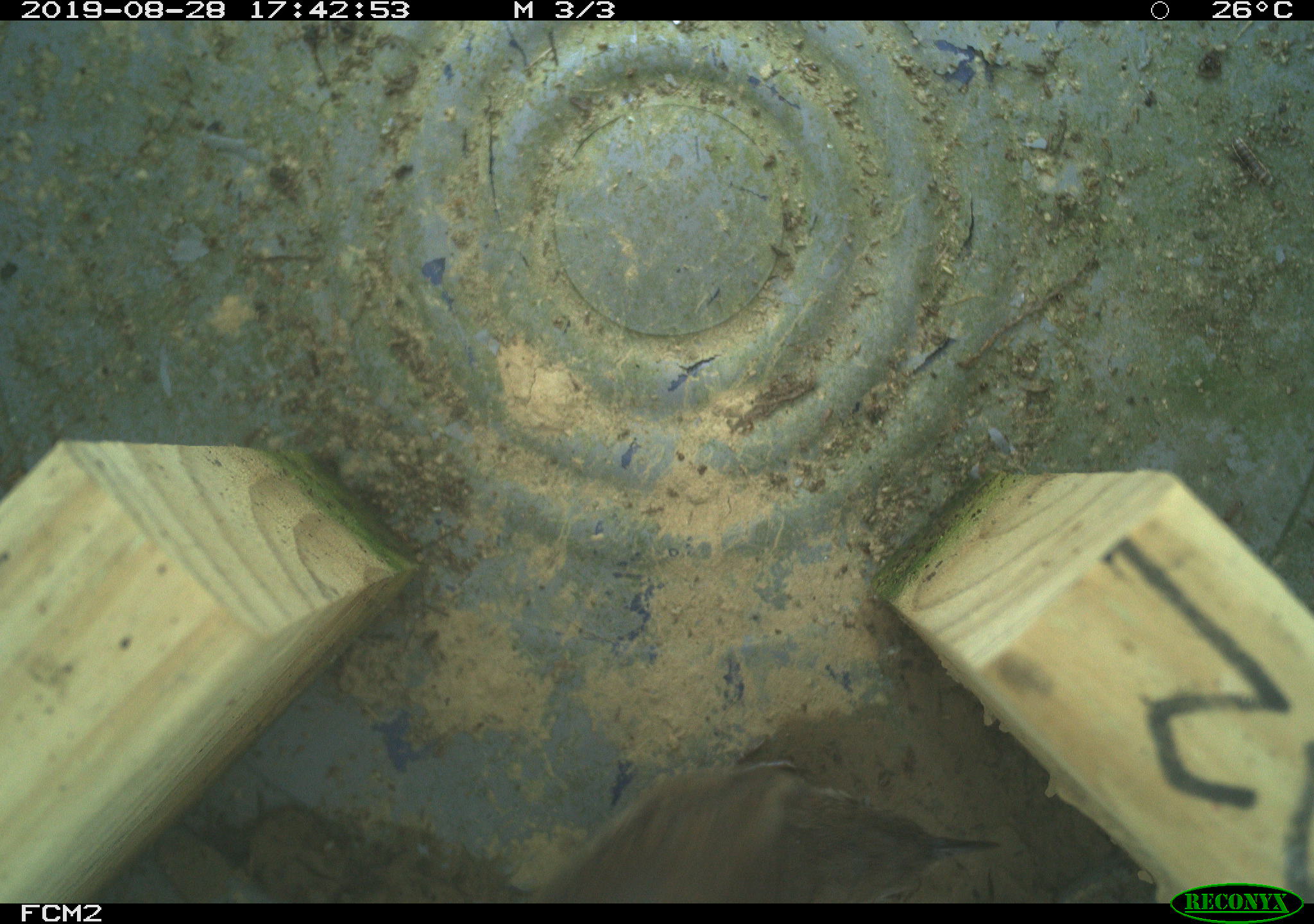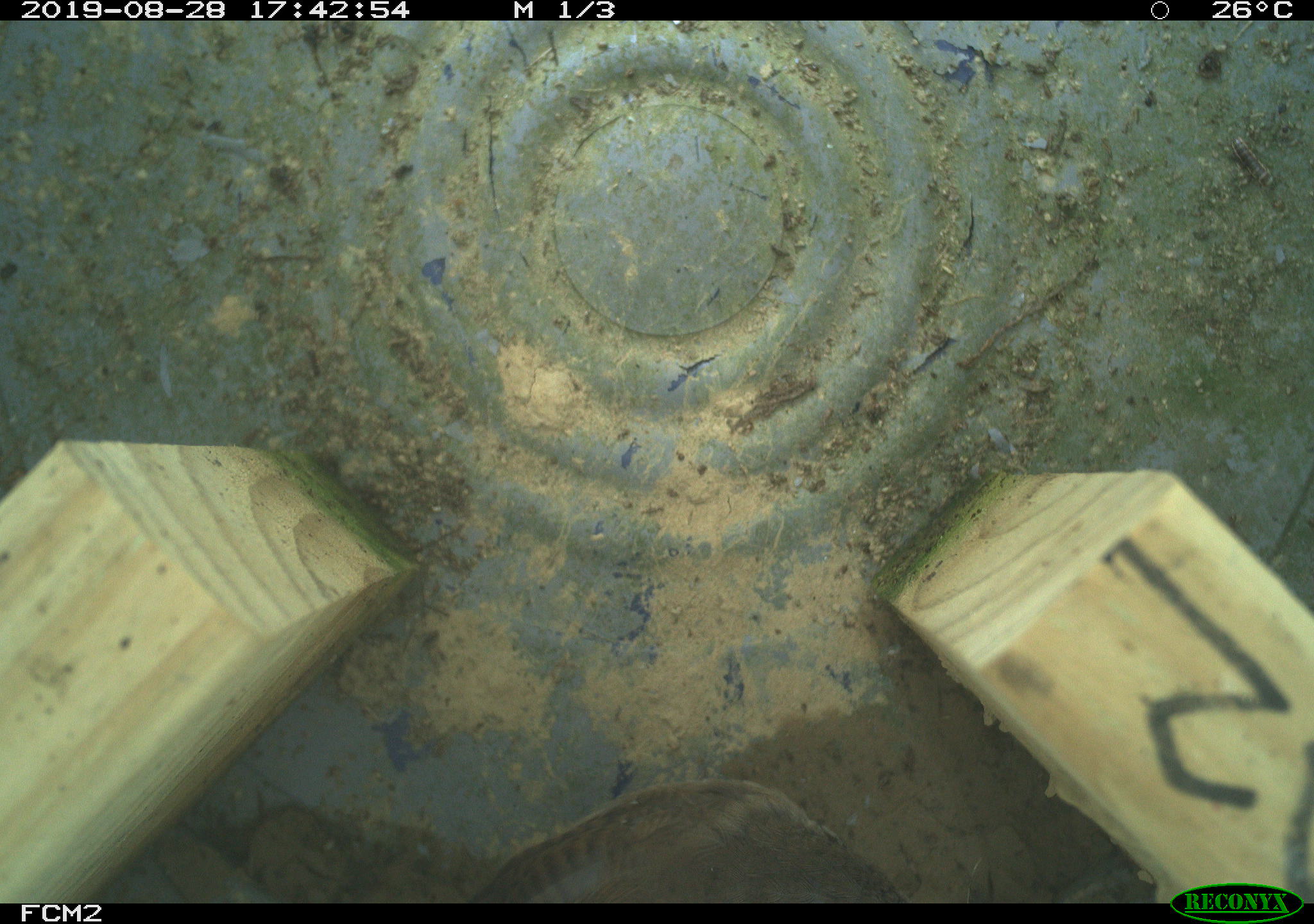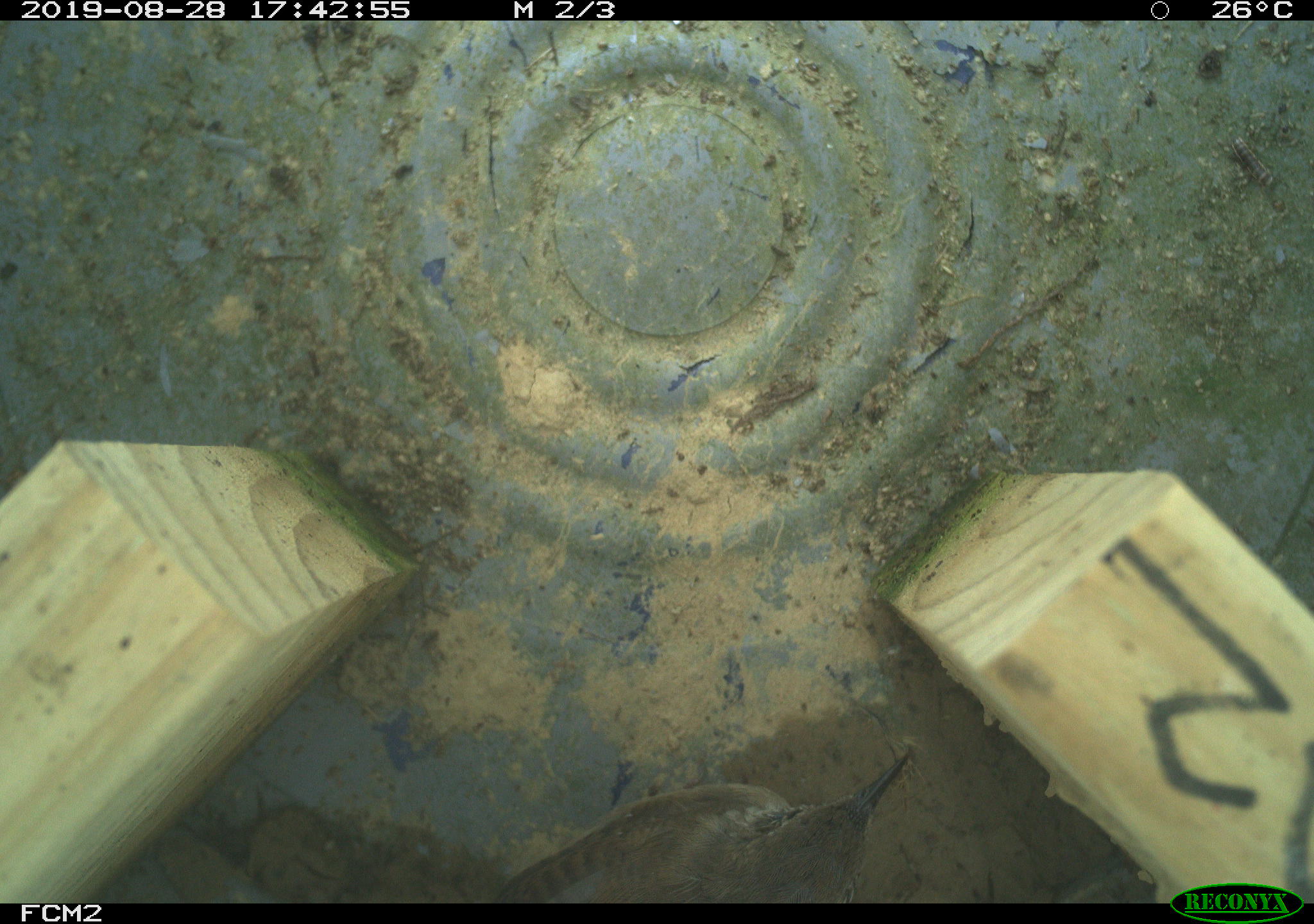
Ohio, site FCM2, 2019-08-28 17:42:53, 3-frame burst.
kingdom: Animalia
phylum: Chordata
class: Aves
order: Passeriformes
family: Troglodytidae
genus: Troglodytes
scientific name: Troglodytes aedon aedon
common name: northern house wren